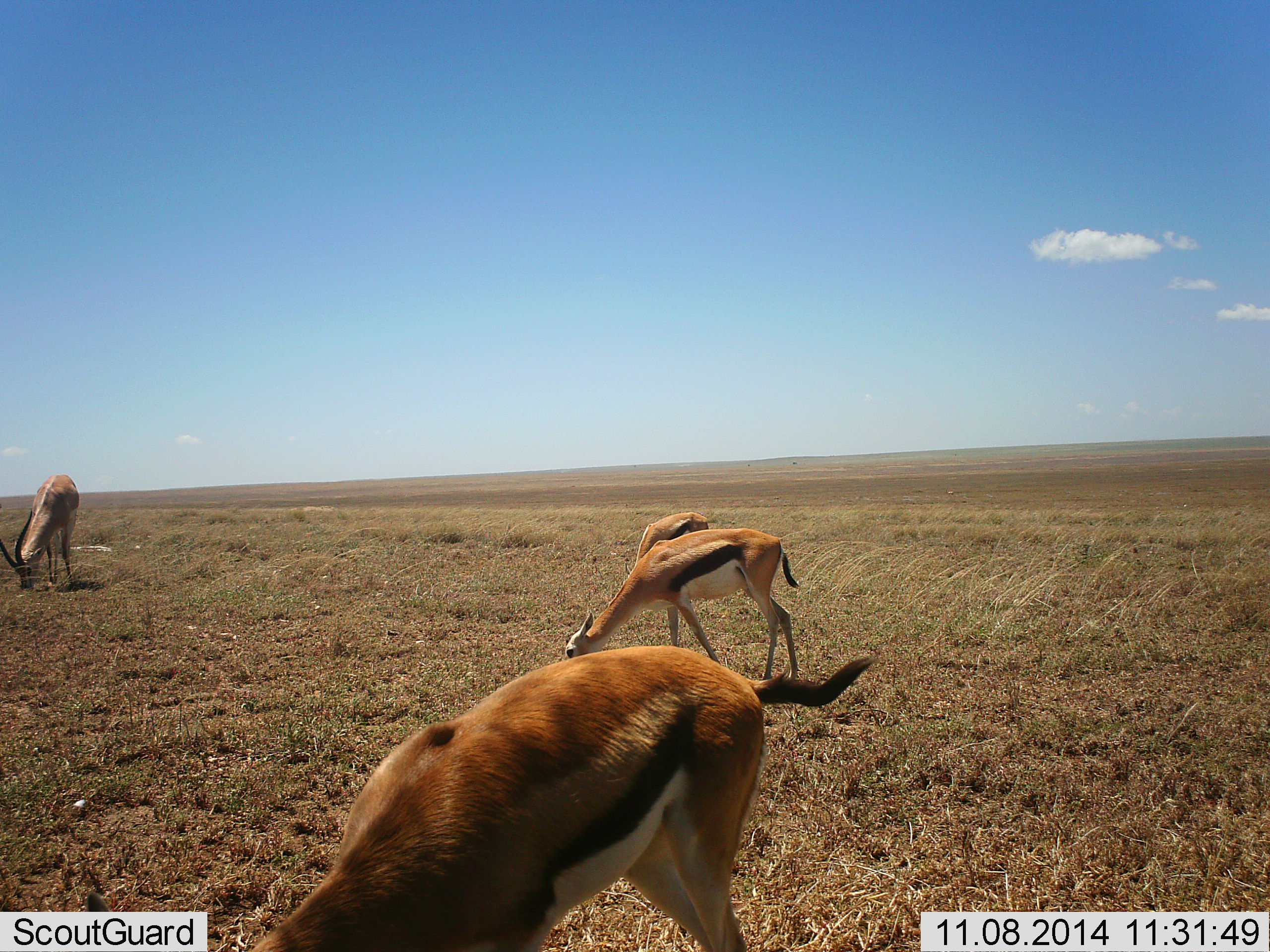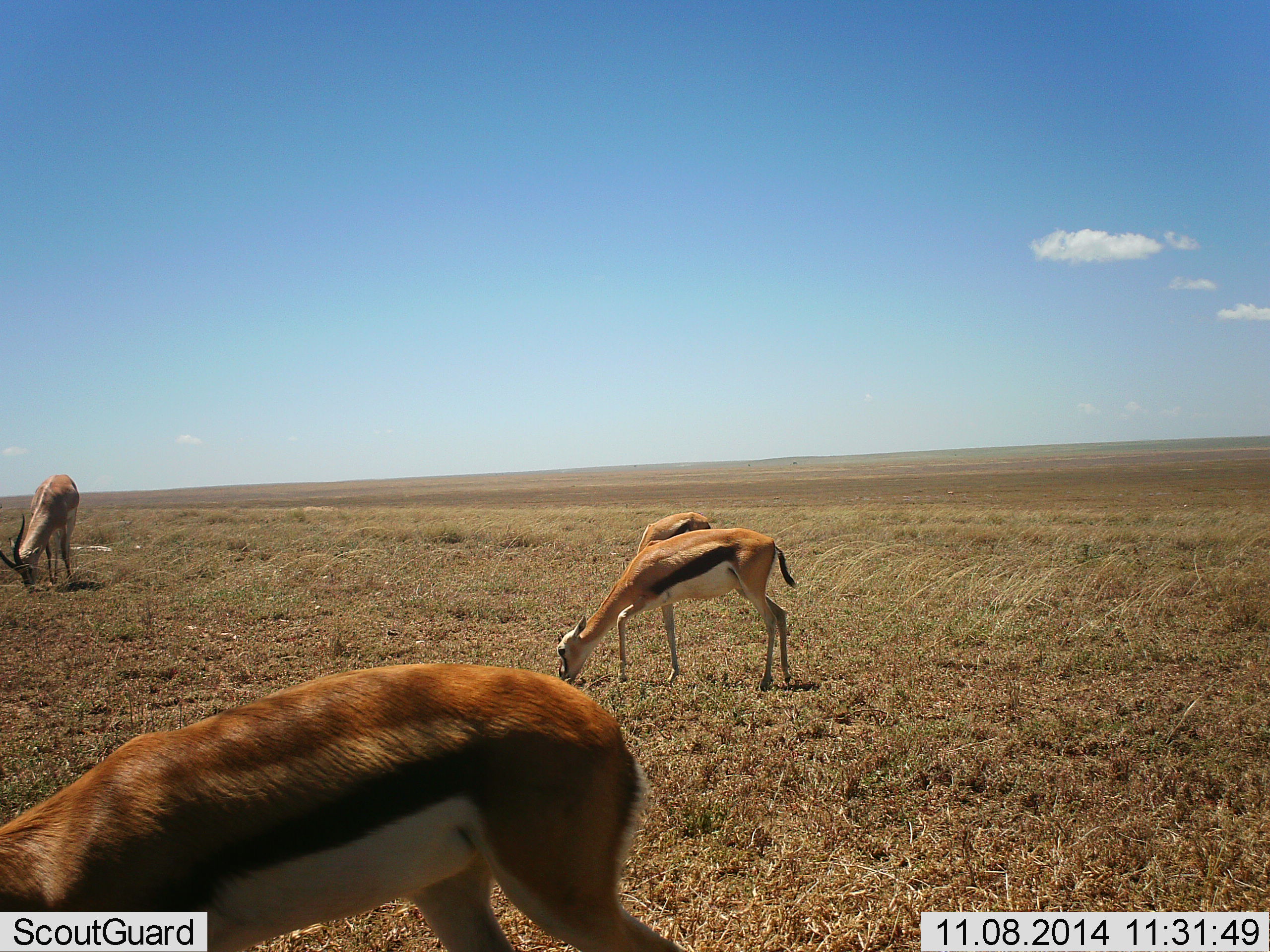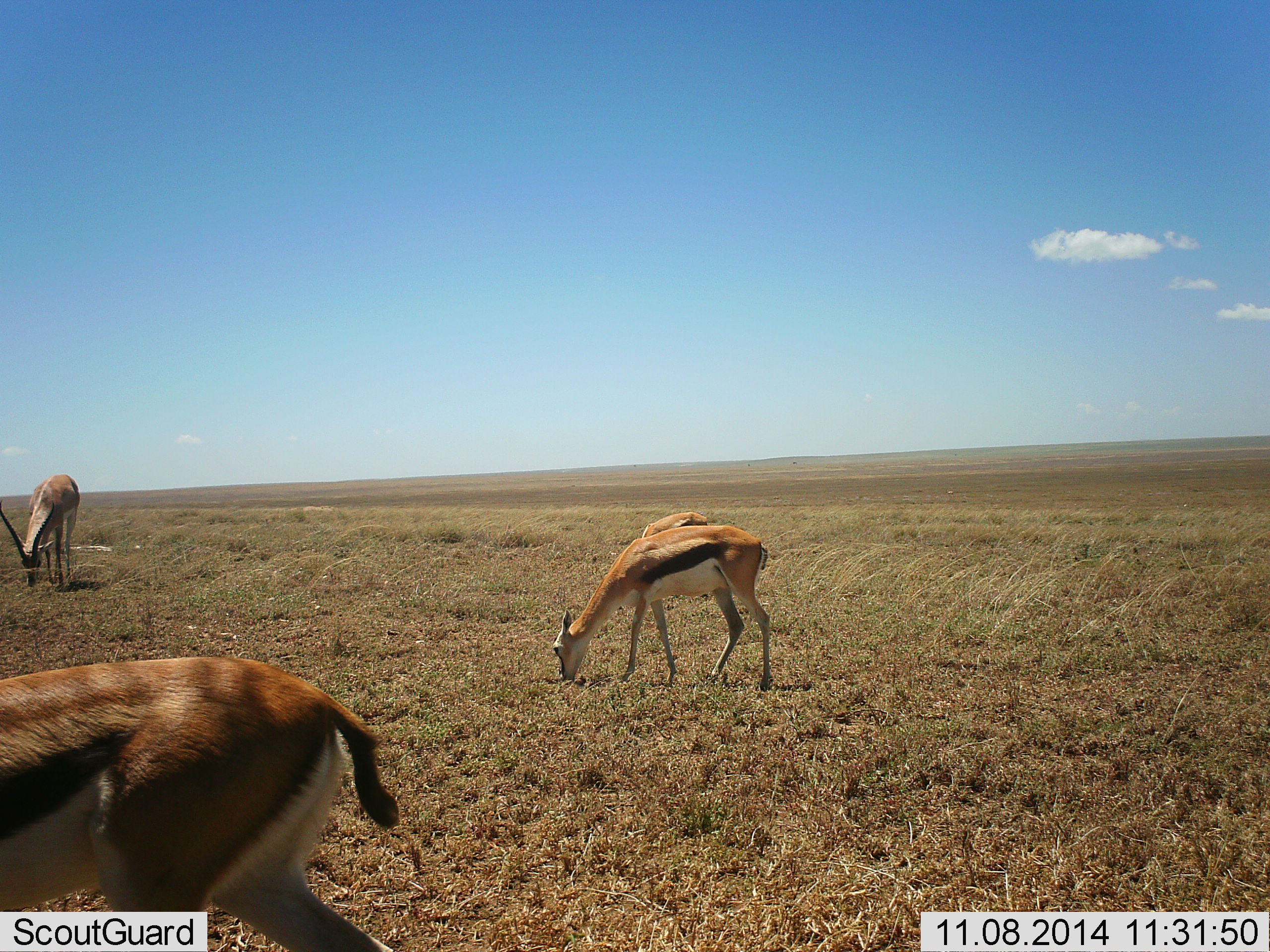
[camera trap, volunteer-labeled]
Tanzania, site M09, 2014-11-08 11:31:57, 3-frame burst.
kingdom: Animalia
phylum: Chordata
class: Mammalia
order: Artiodactyla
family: Bovidae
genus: Eudorcas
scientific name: Eudorcas thomsonii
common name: thomson's gazelle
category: gazellethomsons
Gazellethomsons (thomson's gazelle) (Eudorcas thomsonii), count 4. Behavior (volunteer vote fractions): standing 0%, resting 0%, moving 38%, interacting 0%. Young present (vote fraction): 0%. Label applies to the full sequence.